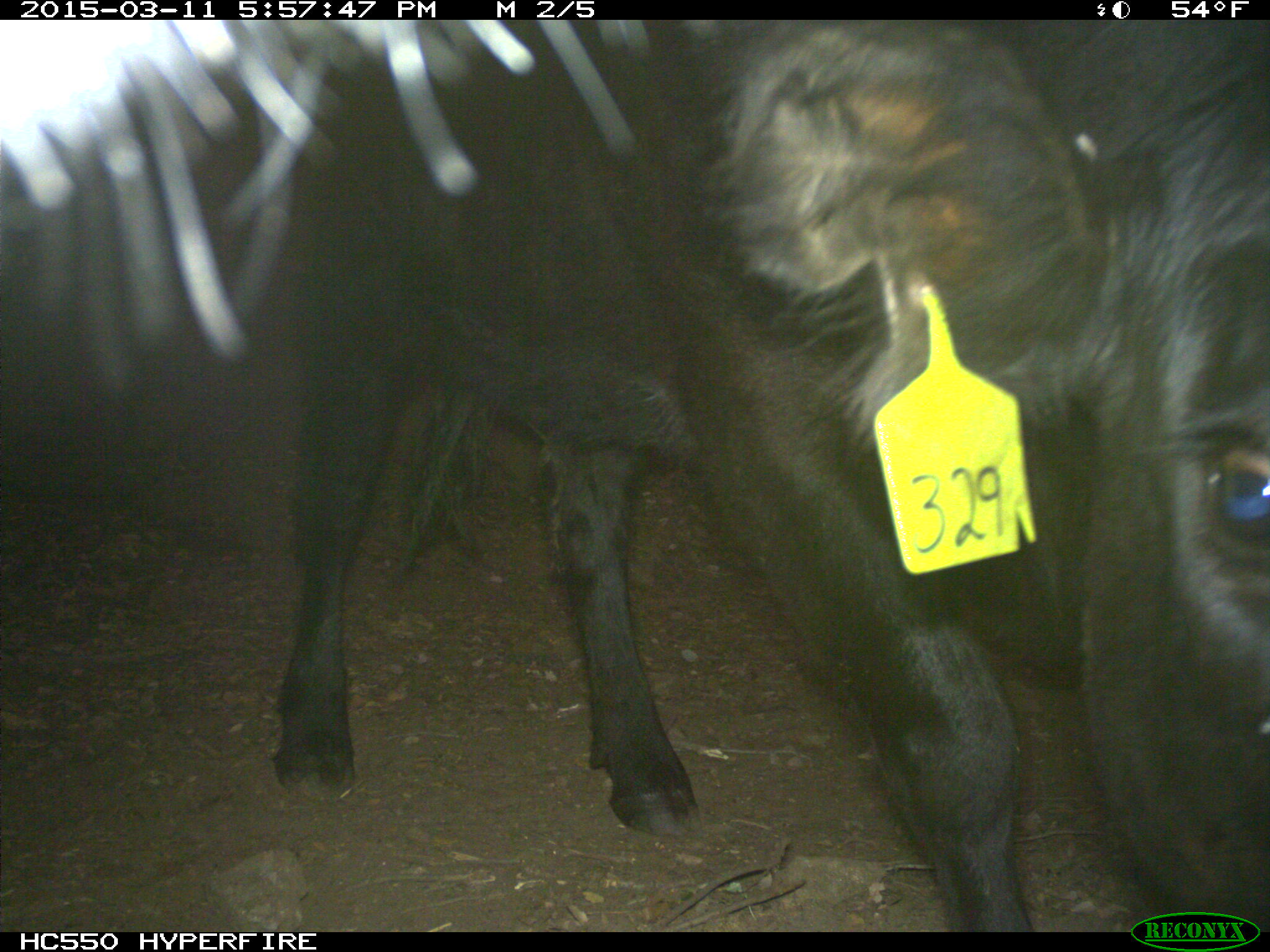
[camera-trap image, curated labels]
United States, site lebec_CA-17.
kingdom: Animalia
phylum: Chordata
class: Mammalia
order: Artiodactyla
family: Bovidae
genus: Bos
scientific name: Bos taurus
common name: domestic cow